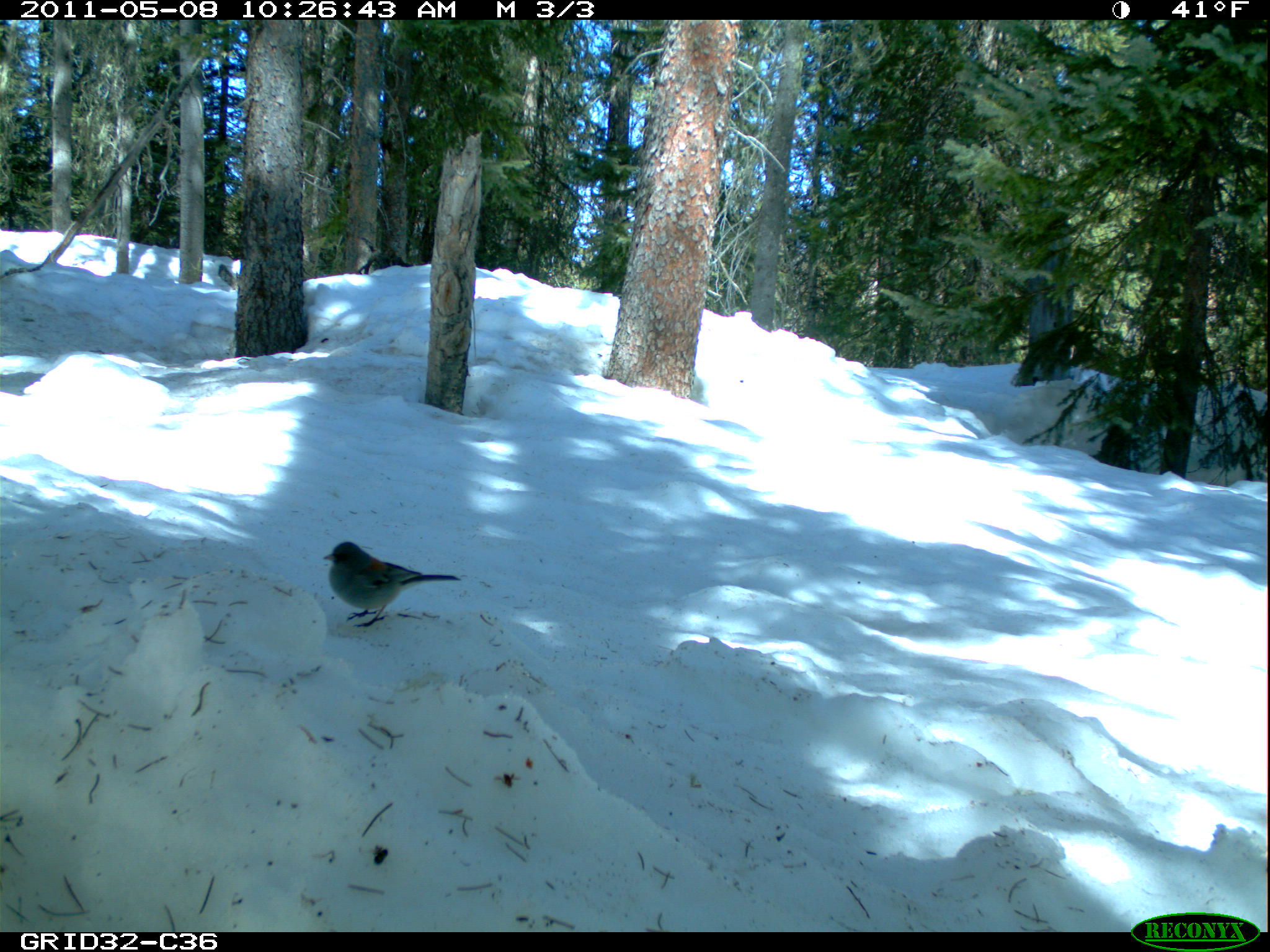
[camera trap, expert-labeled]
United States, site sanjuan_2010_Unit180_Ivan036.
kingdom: Animalia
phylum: Chordata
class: Aves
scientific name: Aves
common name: birds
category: unidentified bird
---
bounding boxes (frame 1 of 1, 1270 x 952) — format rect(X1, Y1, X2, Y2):
animal: rect(323, 540, 461, 627)